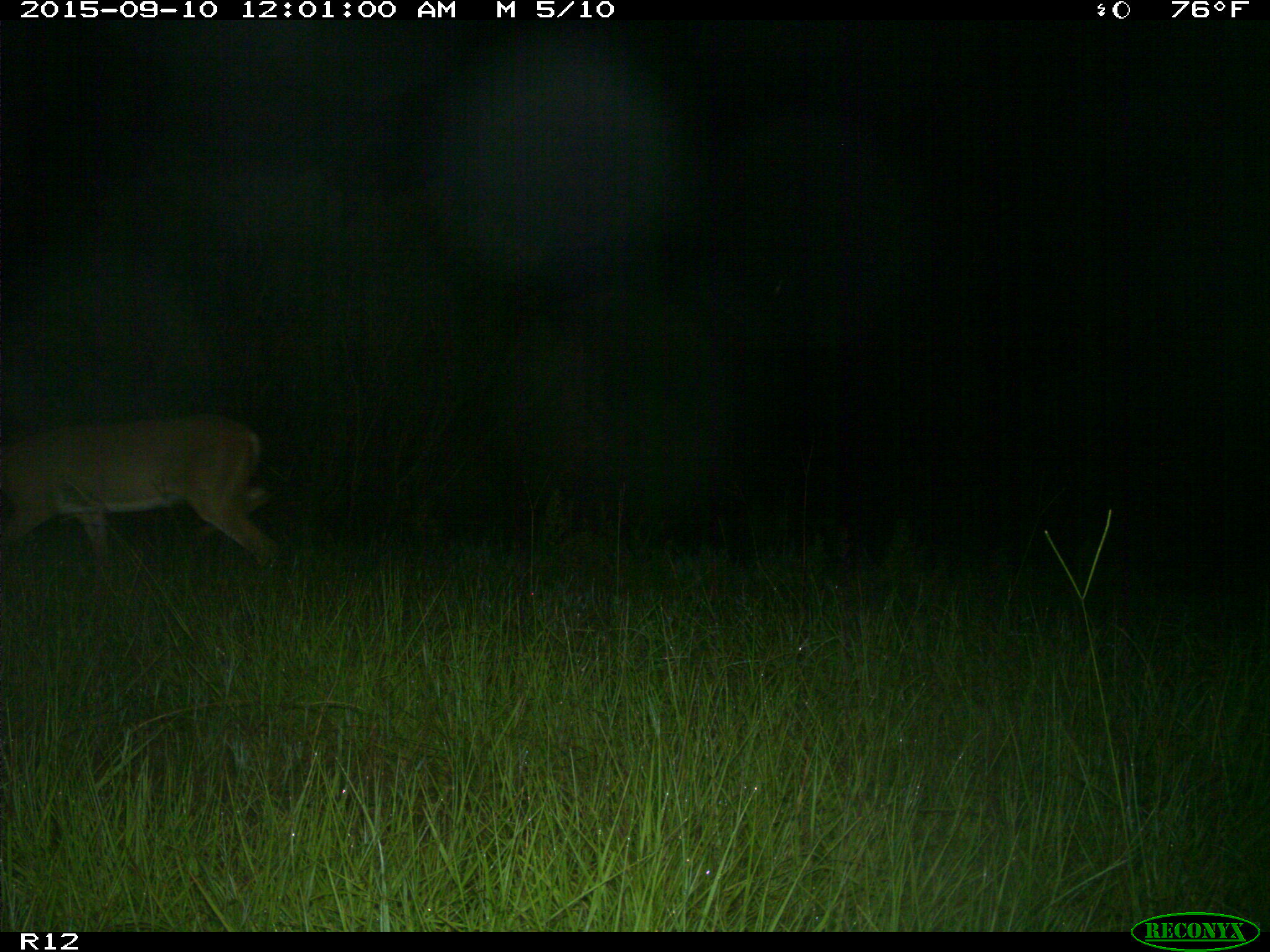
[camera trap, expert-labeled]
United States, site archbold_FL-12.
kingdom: Animalia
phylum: Chordata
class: Mammalia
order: Artiodactyla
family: Cervidae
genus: Odocoileus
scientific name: Odocoileus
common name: deer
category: unidentified deer